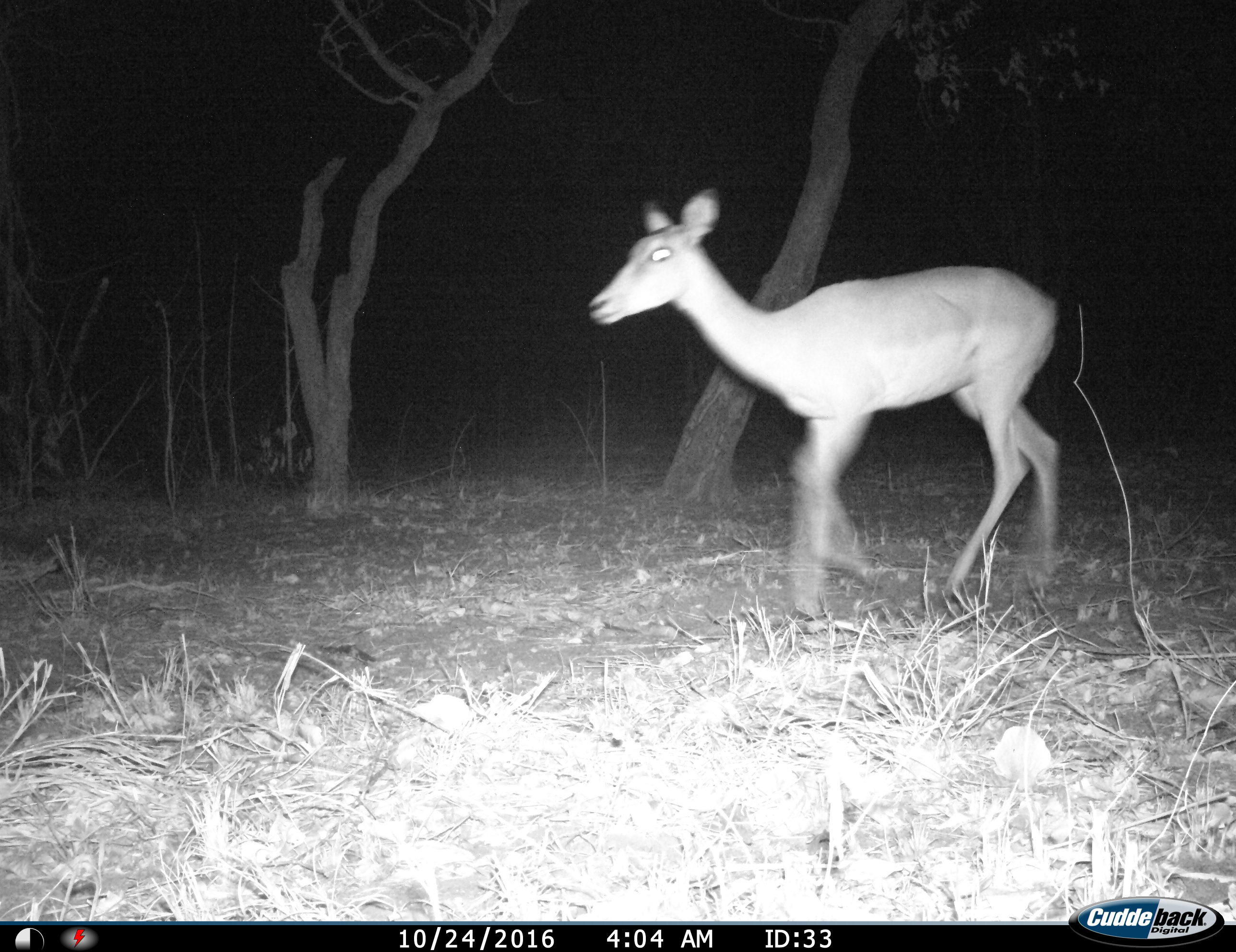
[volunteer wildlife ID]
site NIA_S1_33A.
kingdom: Animalia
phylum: Chordata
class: Mammalia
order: Artiodactyla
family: Bovidae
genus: Aepyceros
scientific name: Aepyceros melampus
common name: impala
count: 1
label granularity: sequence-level